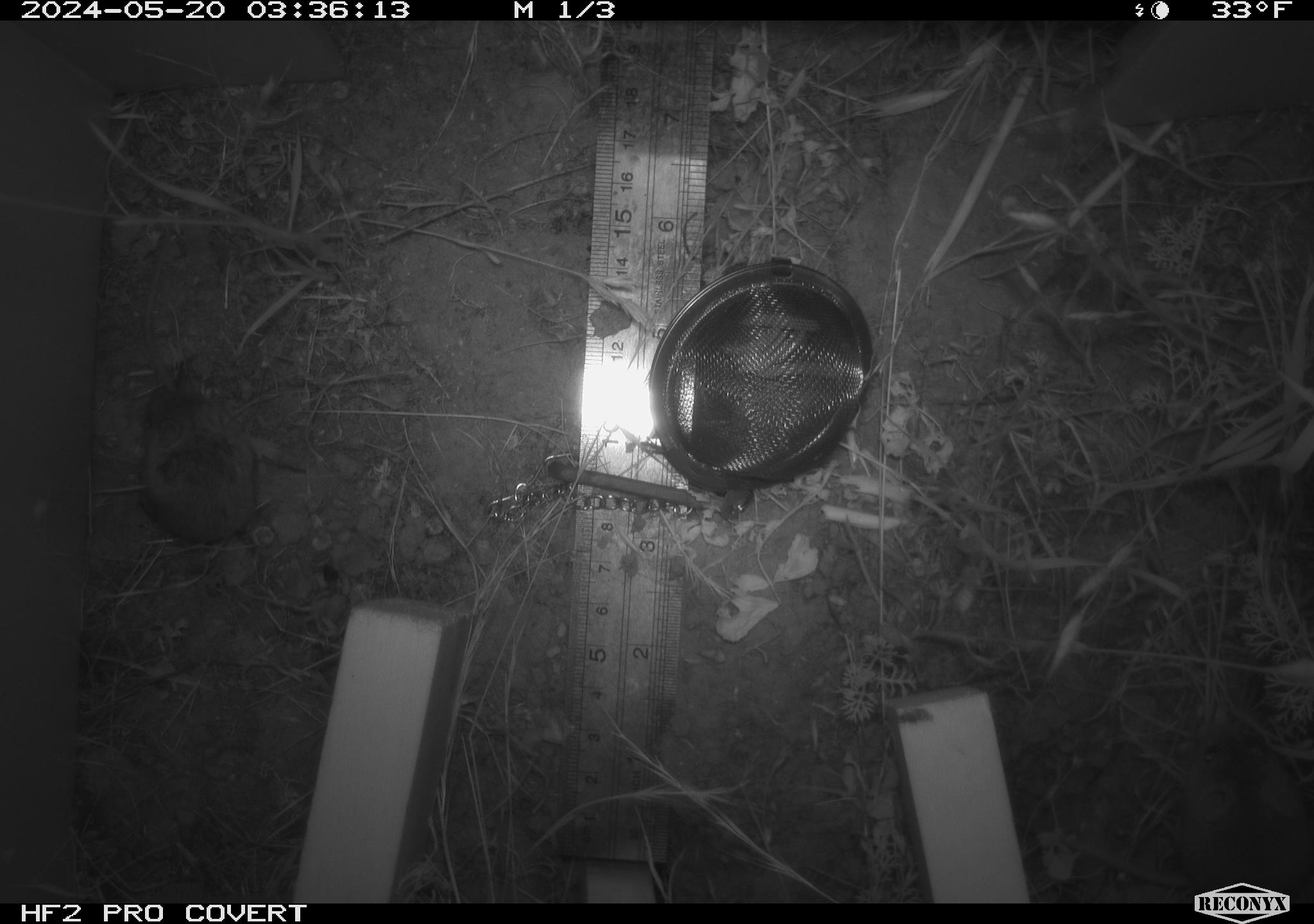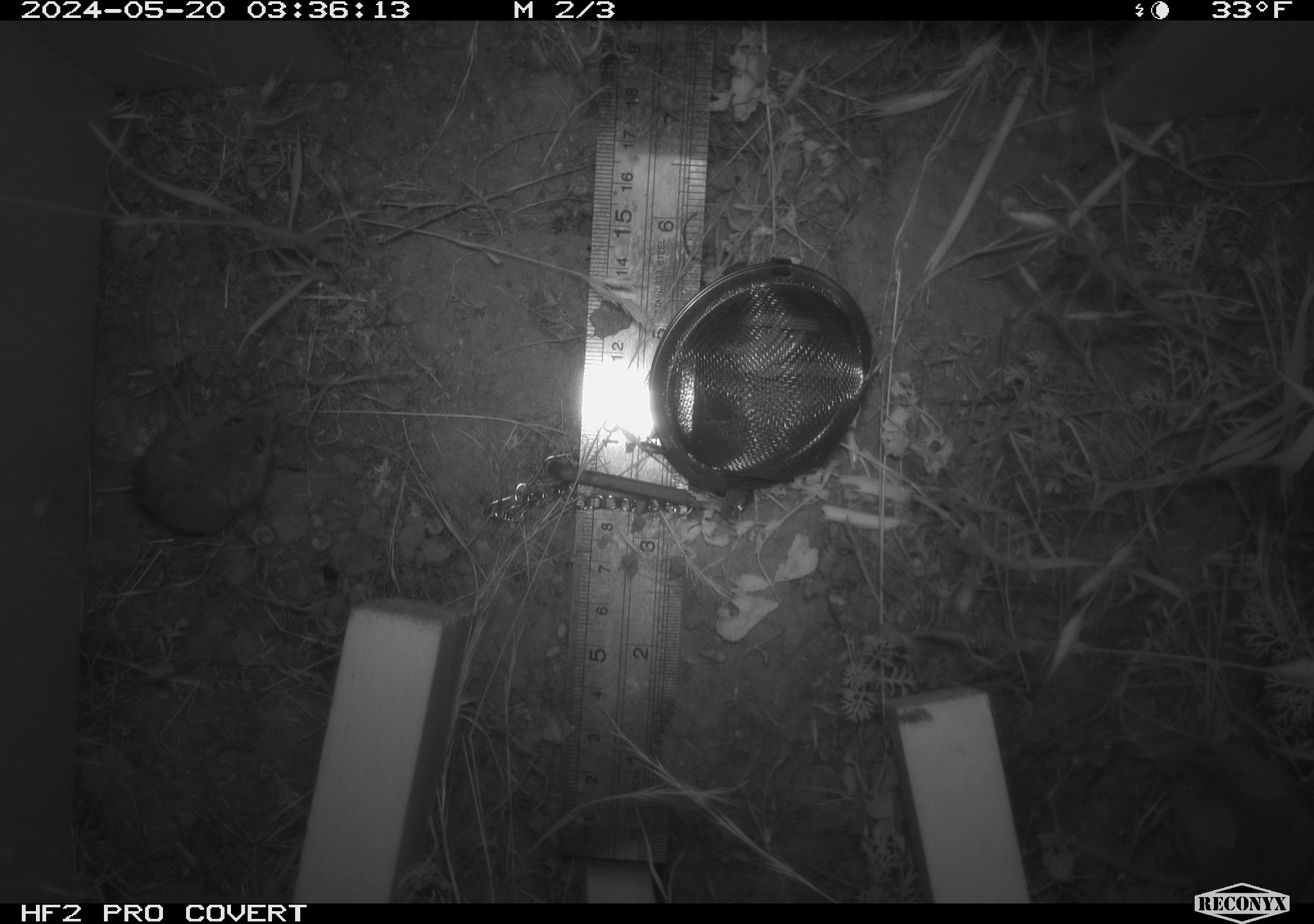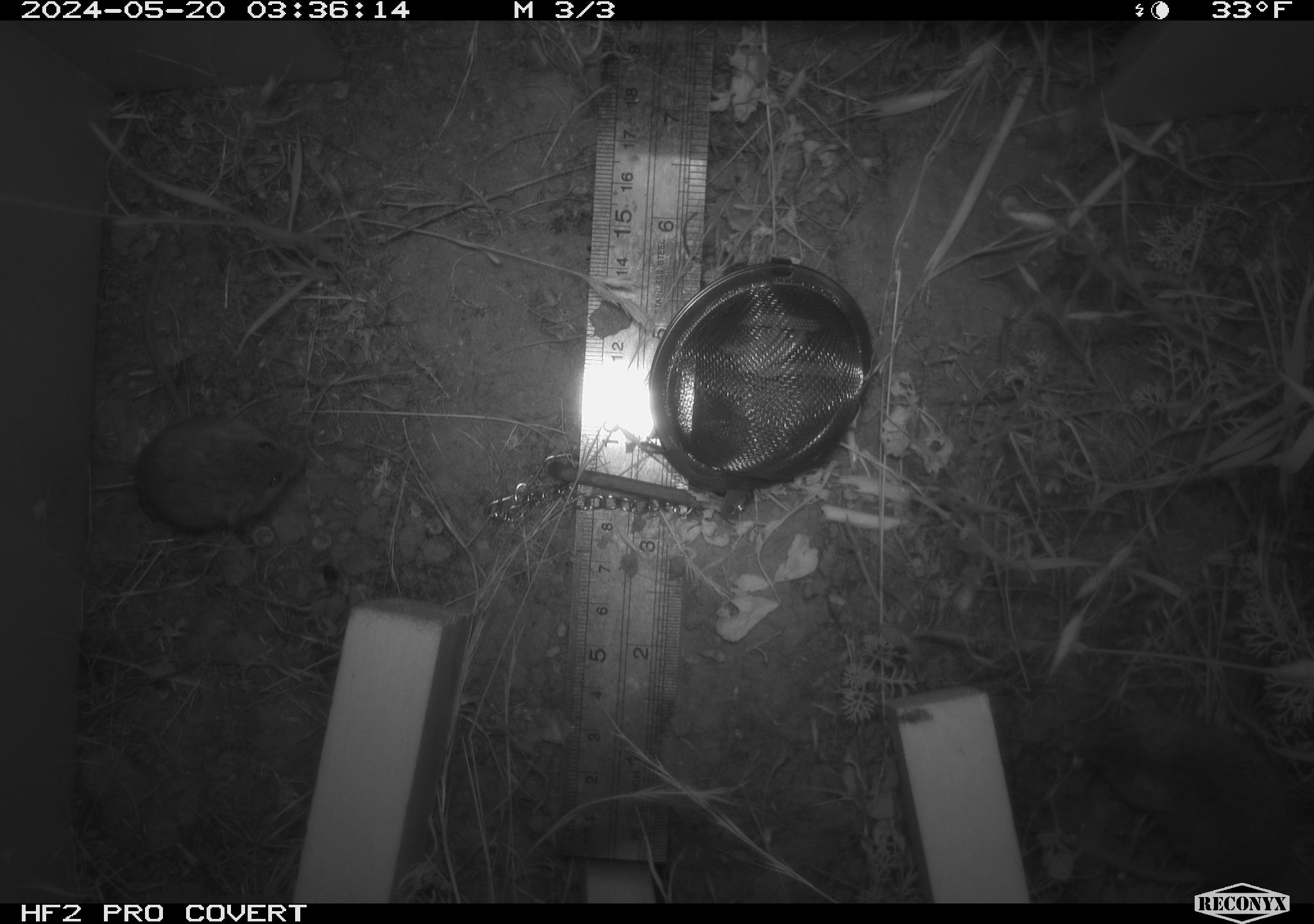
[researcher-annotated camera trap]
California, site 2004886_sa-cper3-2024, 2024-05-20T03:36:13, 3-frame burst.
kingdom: Animalia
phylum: Chordata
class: Mammalia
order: Rodentia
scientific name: Rodentia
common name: rodent